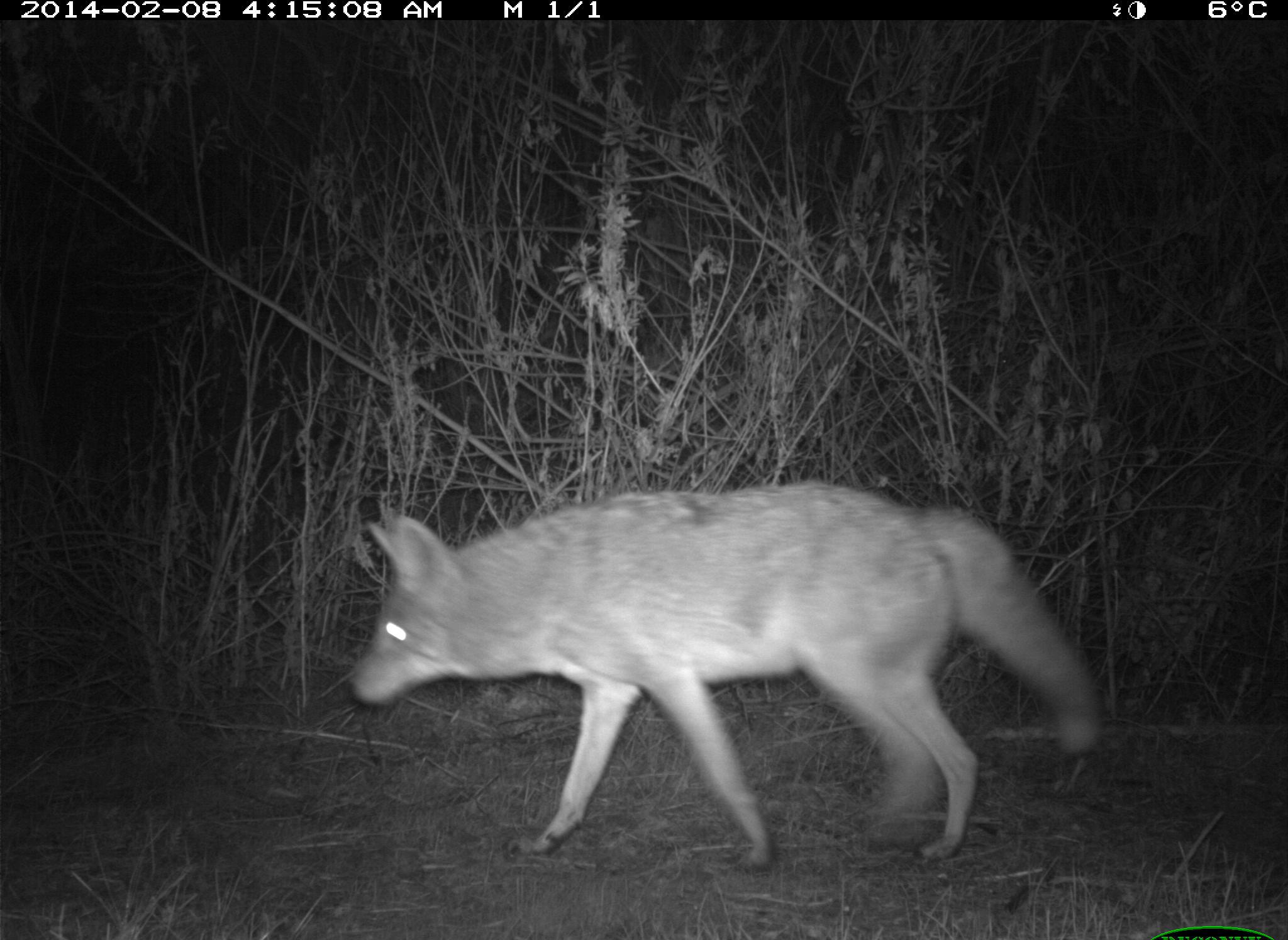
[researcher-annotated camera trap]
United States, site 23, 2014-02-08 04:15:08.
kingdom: Animalia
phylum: Chordata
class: Mammalia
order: Carnivora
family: Canidae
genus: Canis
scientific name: Canis latrans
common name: coyote